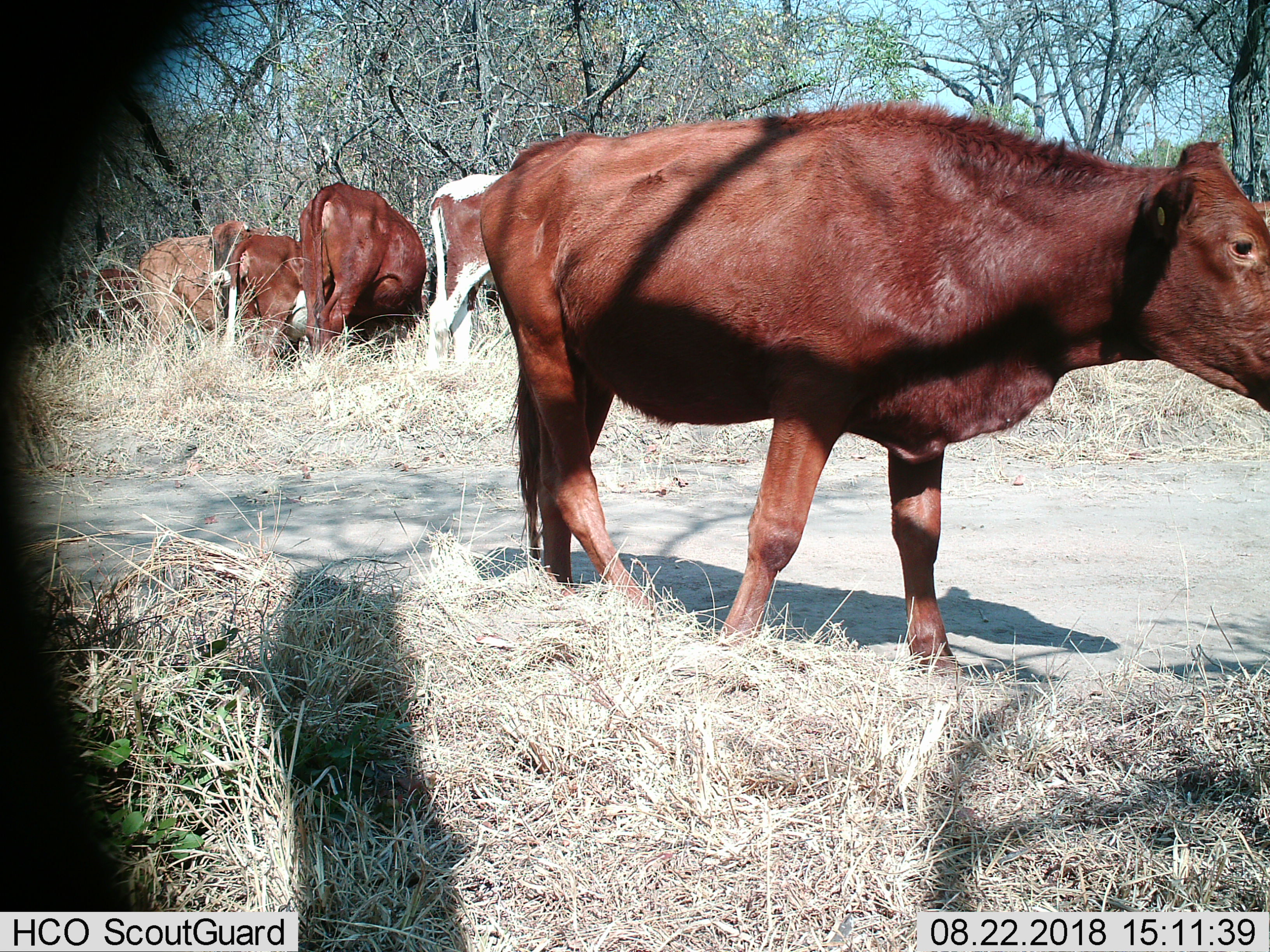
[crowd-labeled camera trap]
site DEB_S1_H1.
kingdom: Animalia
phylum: Chordata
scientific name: Vertebrata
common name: domestic animal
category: domesticanimal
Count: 7.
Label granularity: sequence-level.